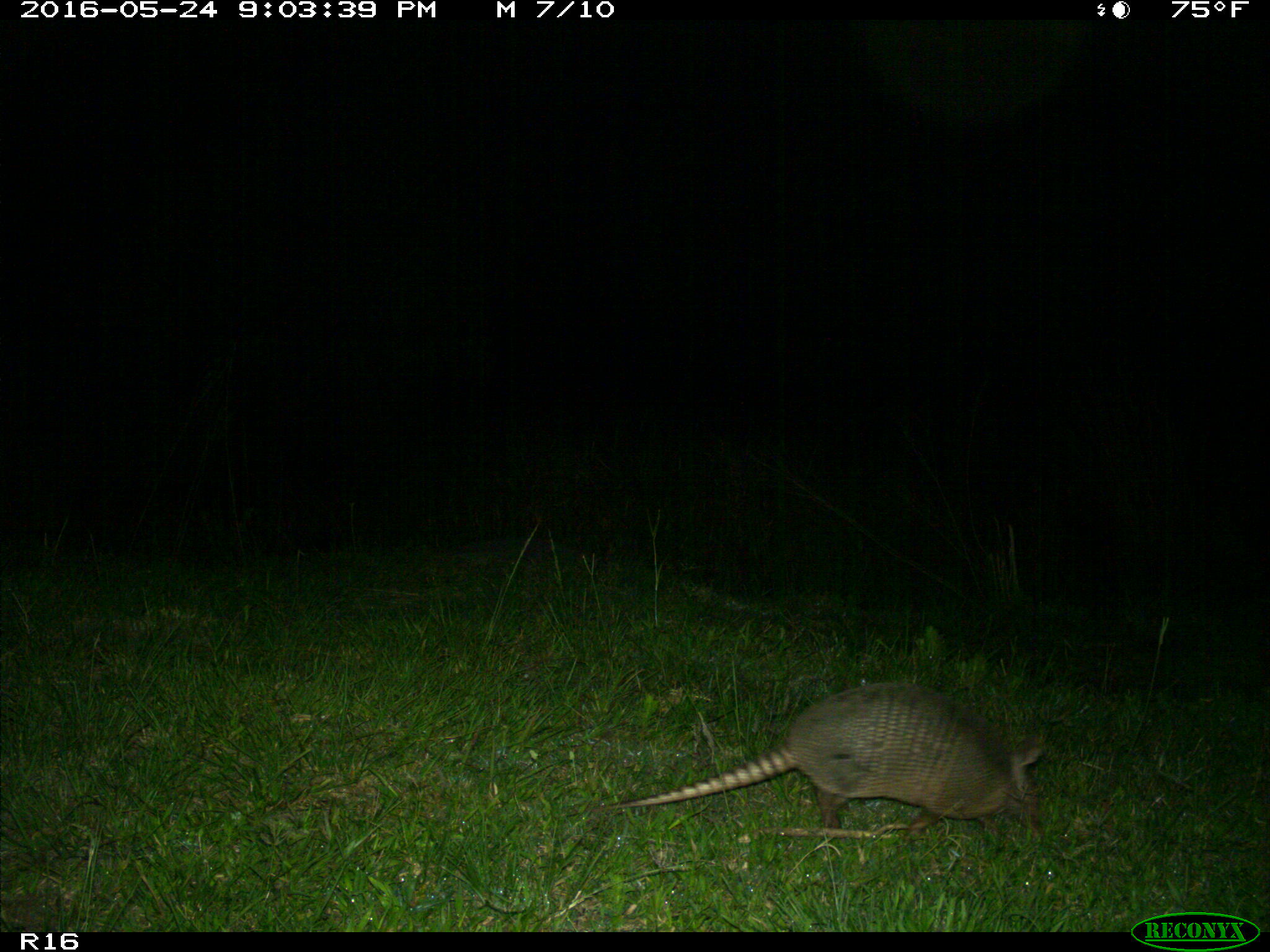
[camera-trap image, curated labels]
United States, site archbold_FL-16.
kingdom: Animalia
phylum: Chordata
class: Mammalia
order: Cingulata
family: Dasypodidae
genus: Dasypus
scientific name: Dasypus novemcinctus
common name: nine-banded armadillo